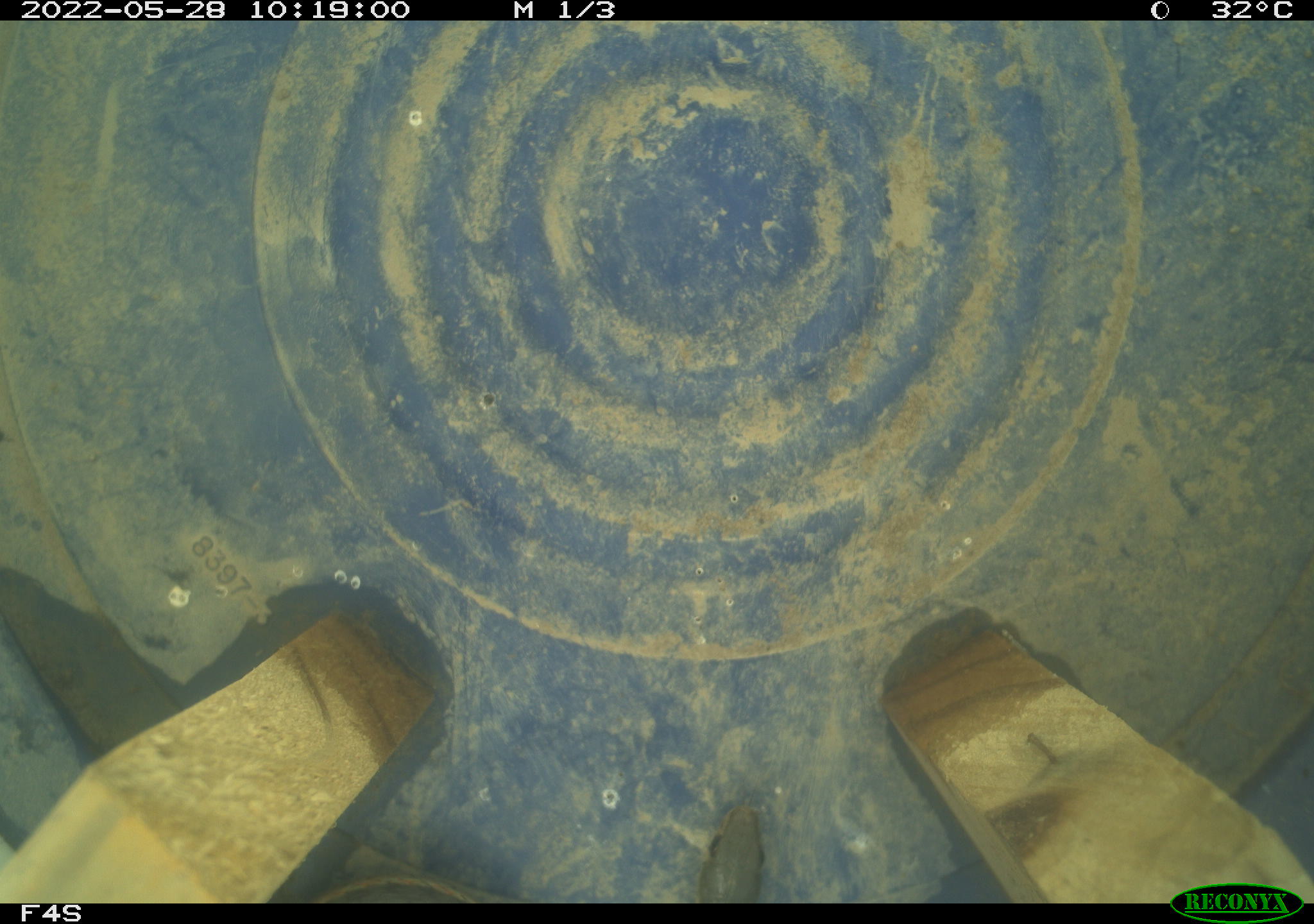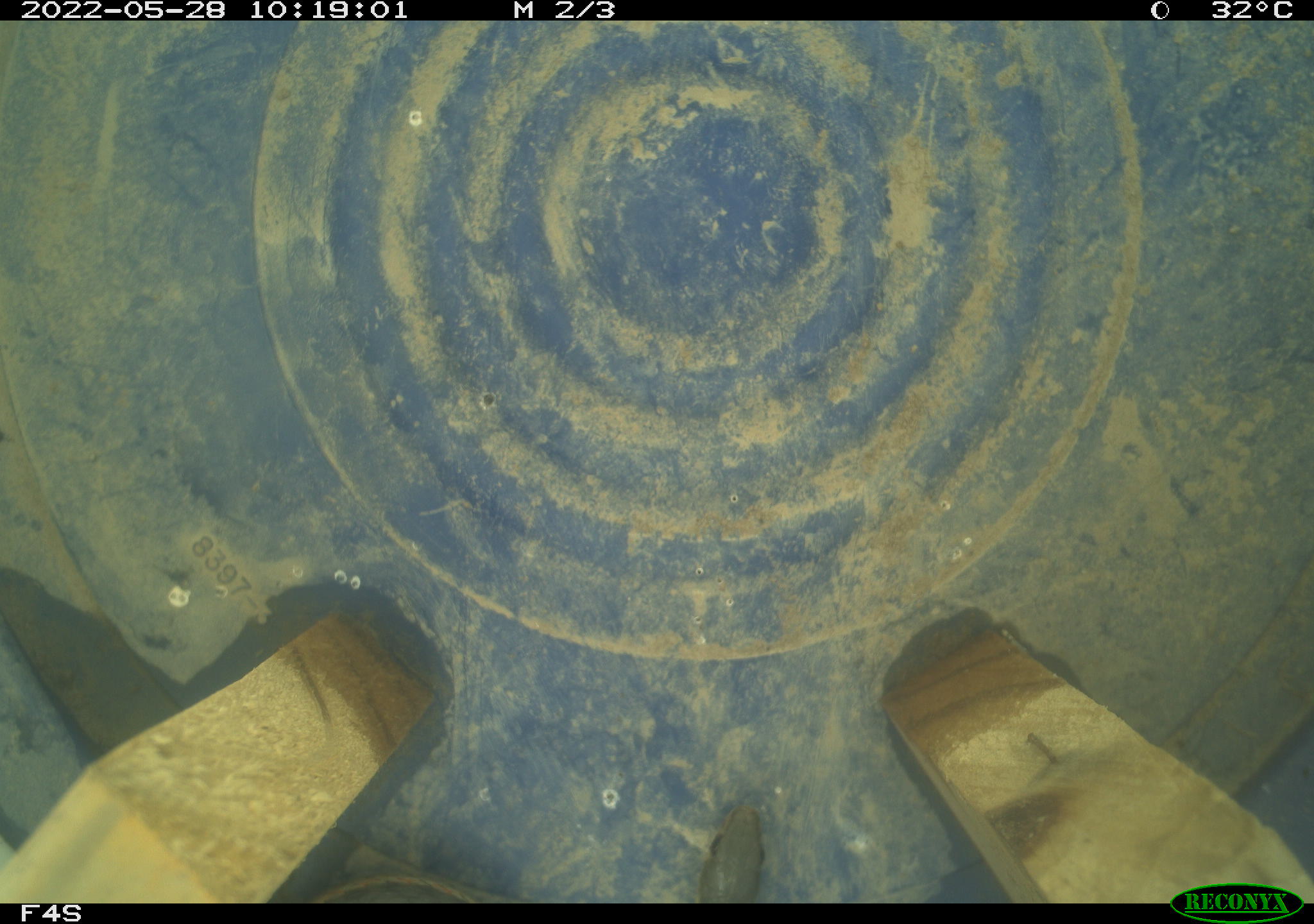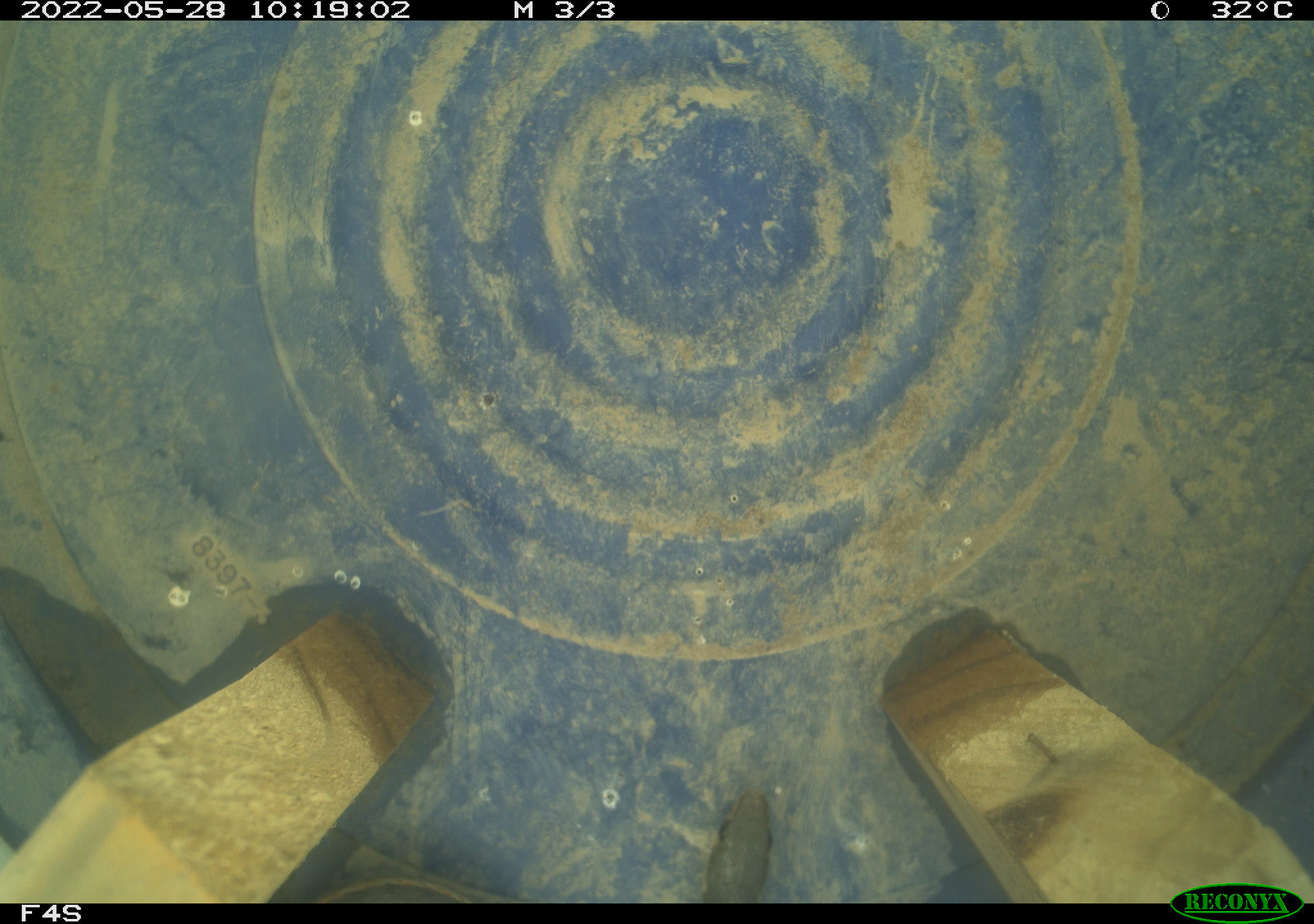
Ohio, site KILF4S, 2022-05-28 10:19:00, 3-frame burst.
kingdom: Animalia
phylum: Chordata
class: Reptilia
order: Squamata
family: Colubridae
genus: Thamnophis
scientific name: Thamnophis sirtalis sirtalis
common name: eastern gartersnake